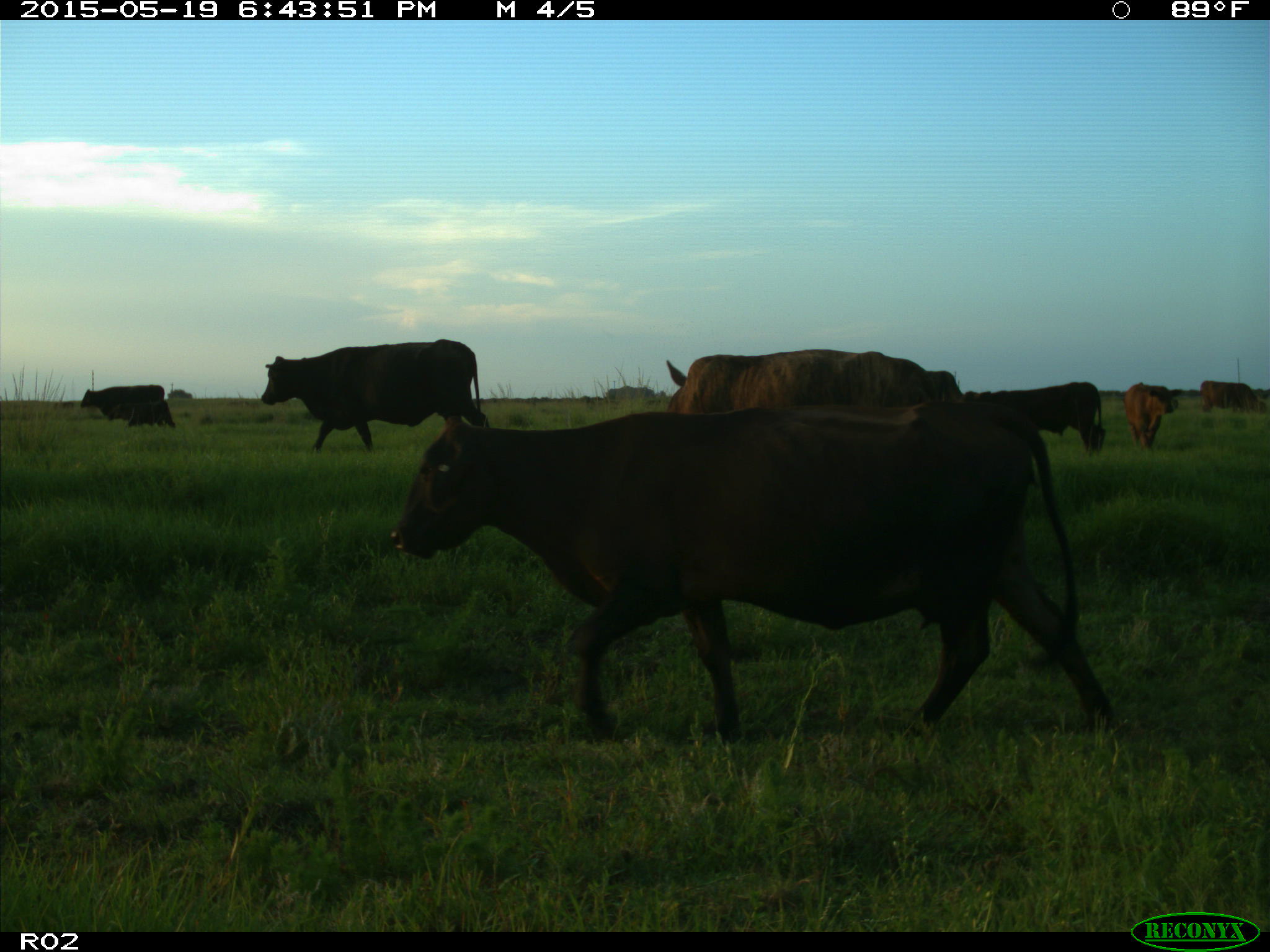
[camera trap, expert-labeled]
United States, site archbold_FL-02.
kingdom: Animalia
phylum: Chordata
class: Mammalia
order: Artiodactyla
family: Bovidae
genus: Bos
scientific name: Bos taurus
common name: domestic cow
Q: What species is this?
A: Bos taurus (domestic cow).